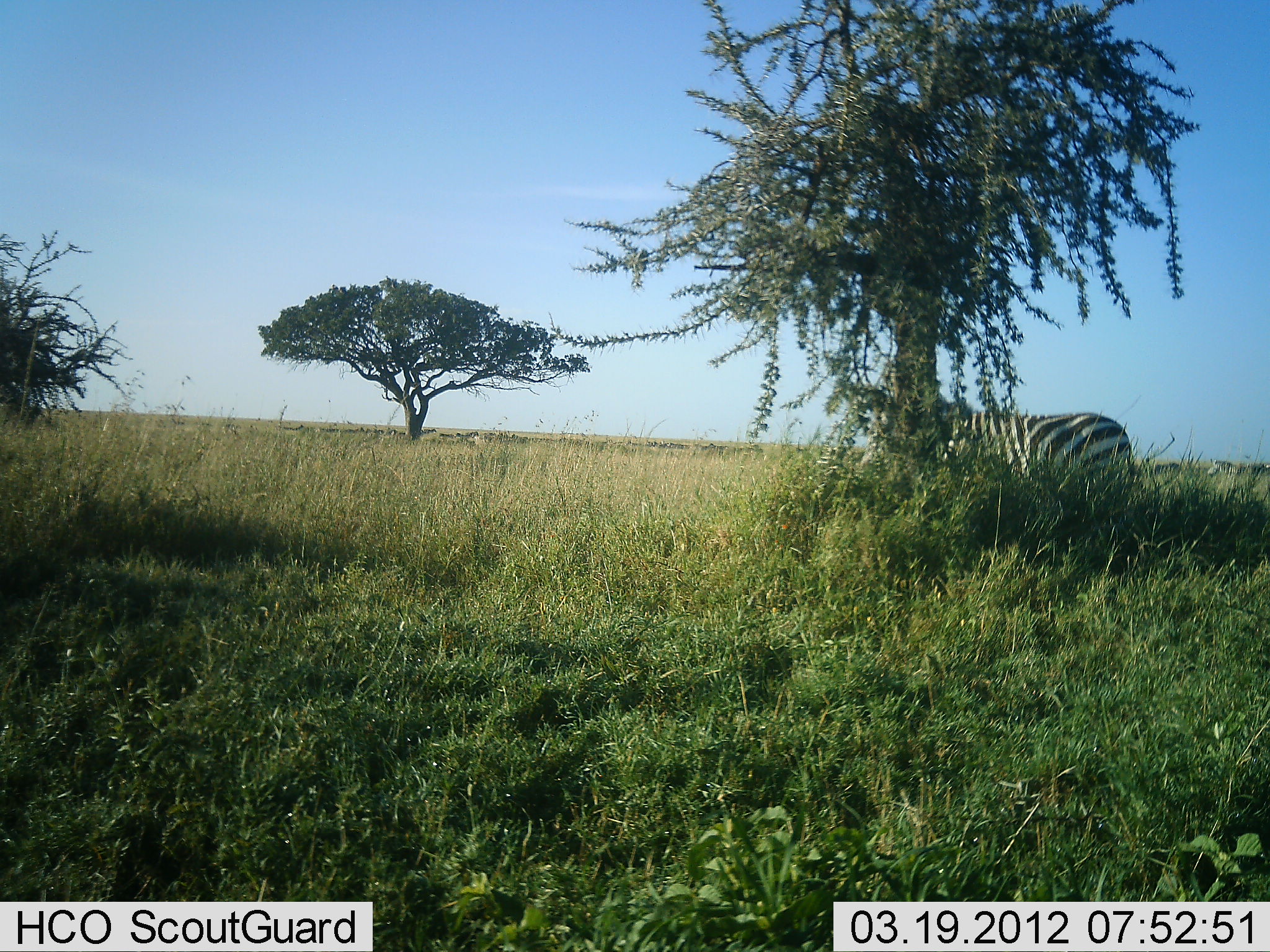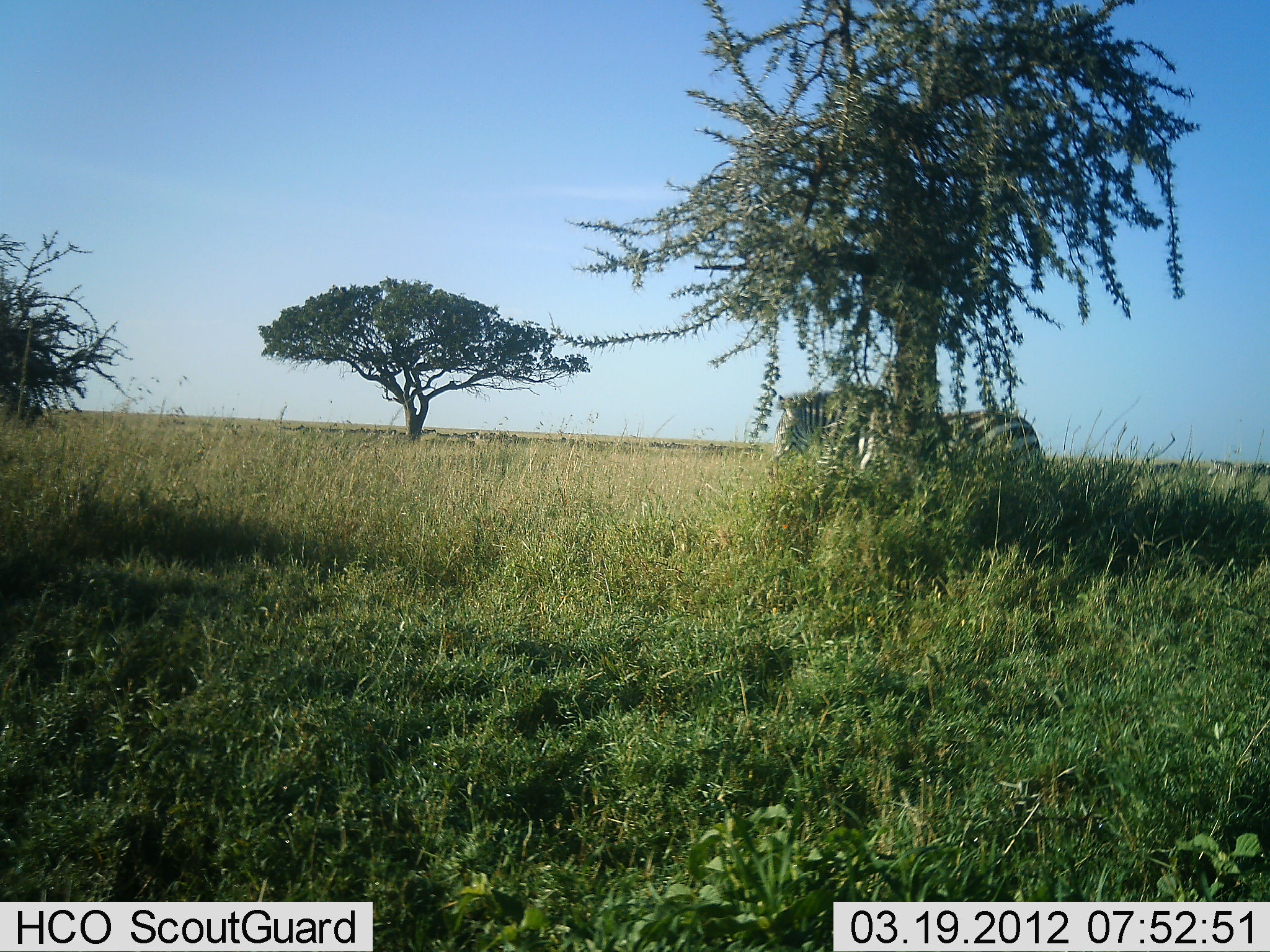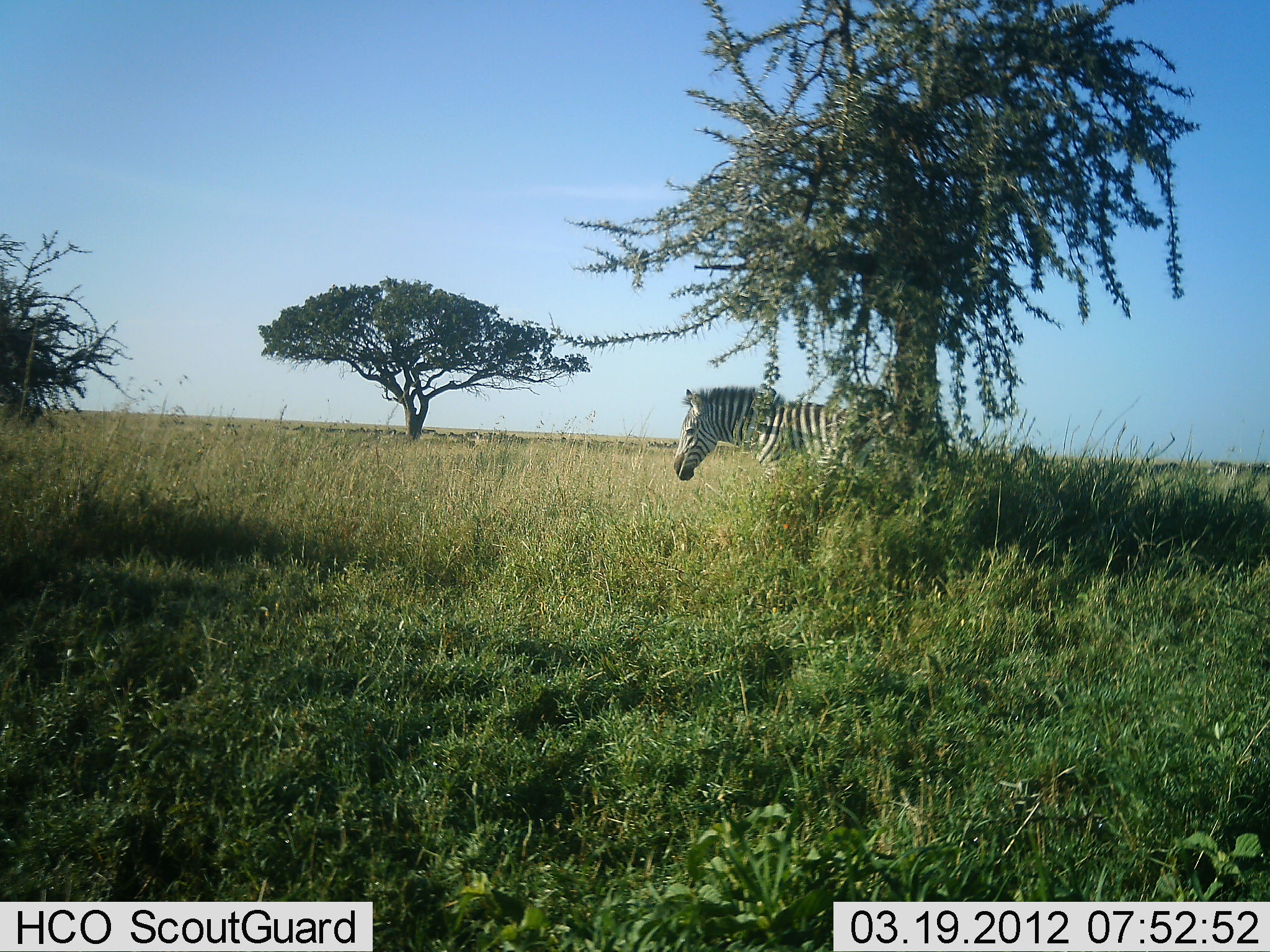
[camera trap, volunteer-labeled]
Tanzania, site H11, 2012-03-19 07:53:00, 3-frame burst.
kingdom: Animalia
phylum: Chordata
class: Mammalia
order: Perissodactyla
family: Equidae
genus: Equus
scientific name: Equus quagga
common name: plains zebra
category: zebra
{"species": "zebra (plains zebra) (Equus quagga)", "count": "1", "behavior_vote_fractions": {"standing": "5%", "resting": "0%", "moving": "90%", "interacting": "0%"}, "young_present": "0%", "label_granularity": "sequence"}